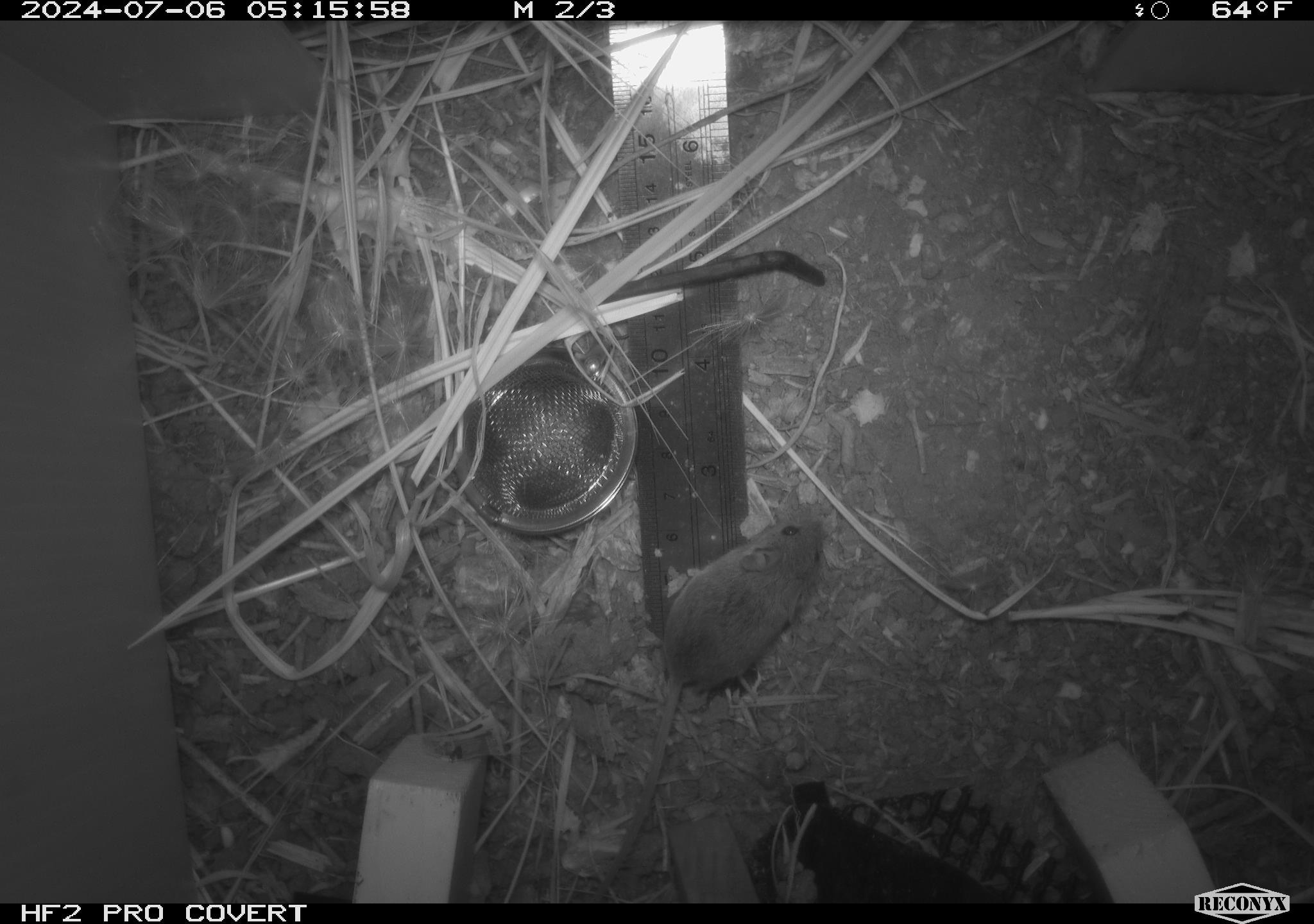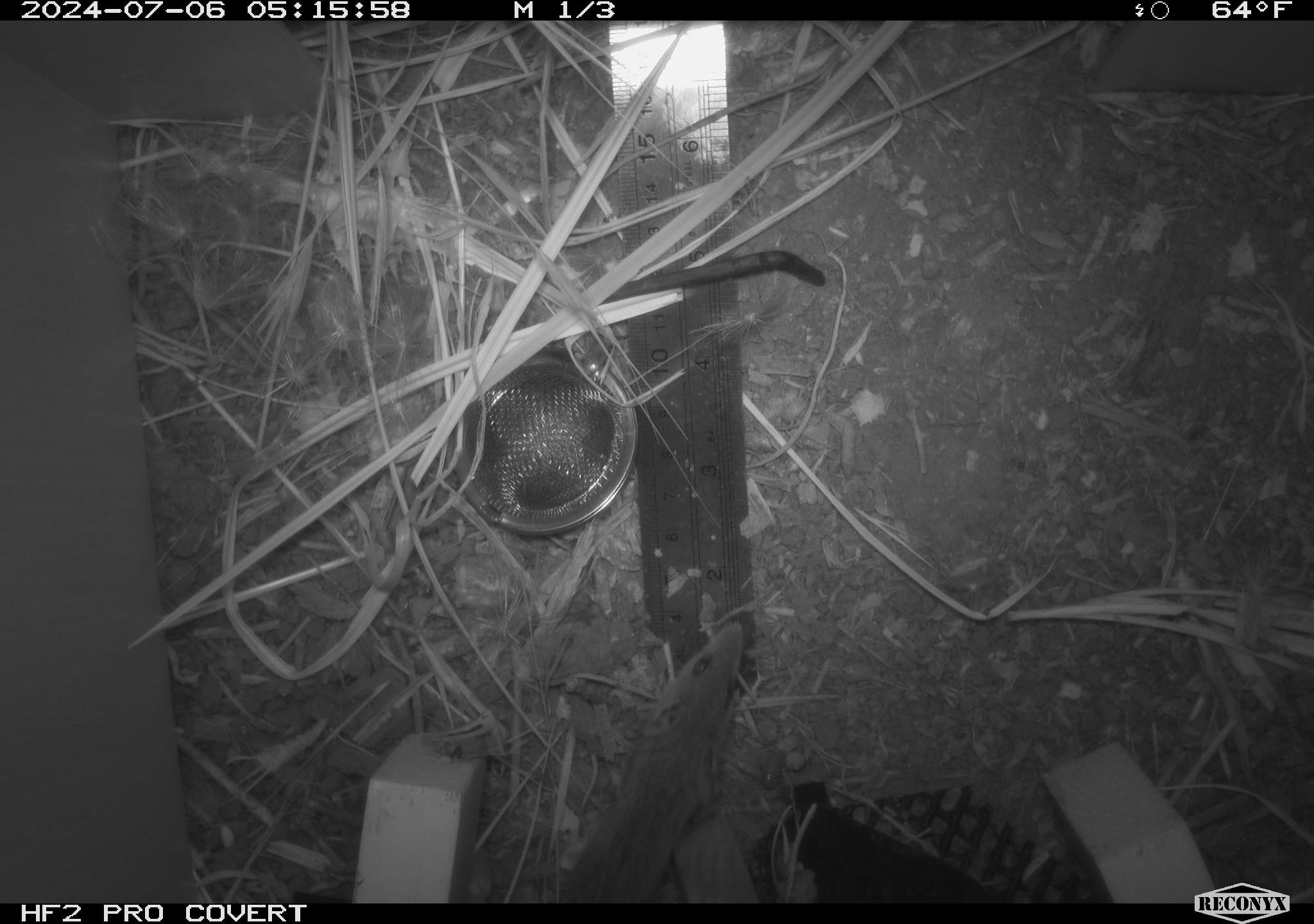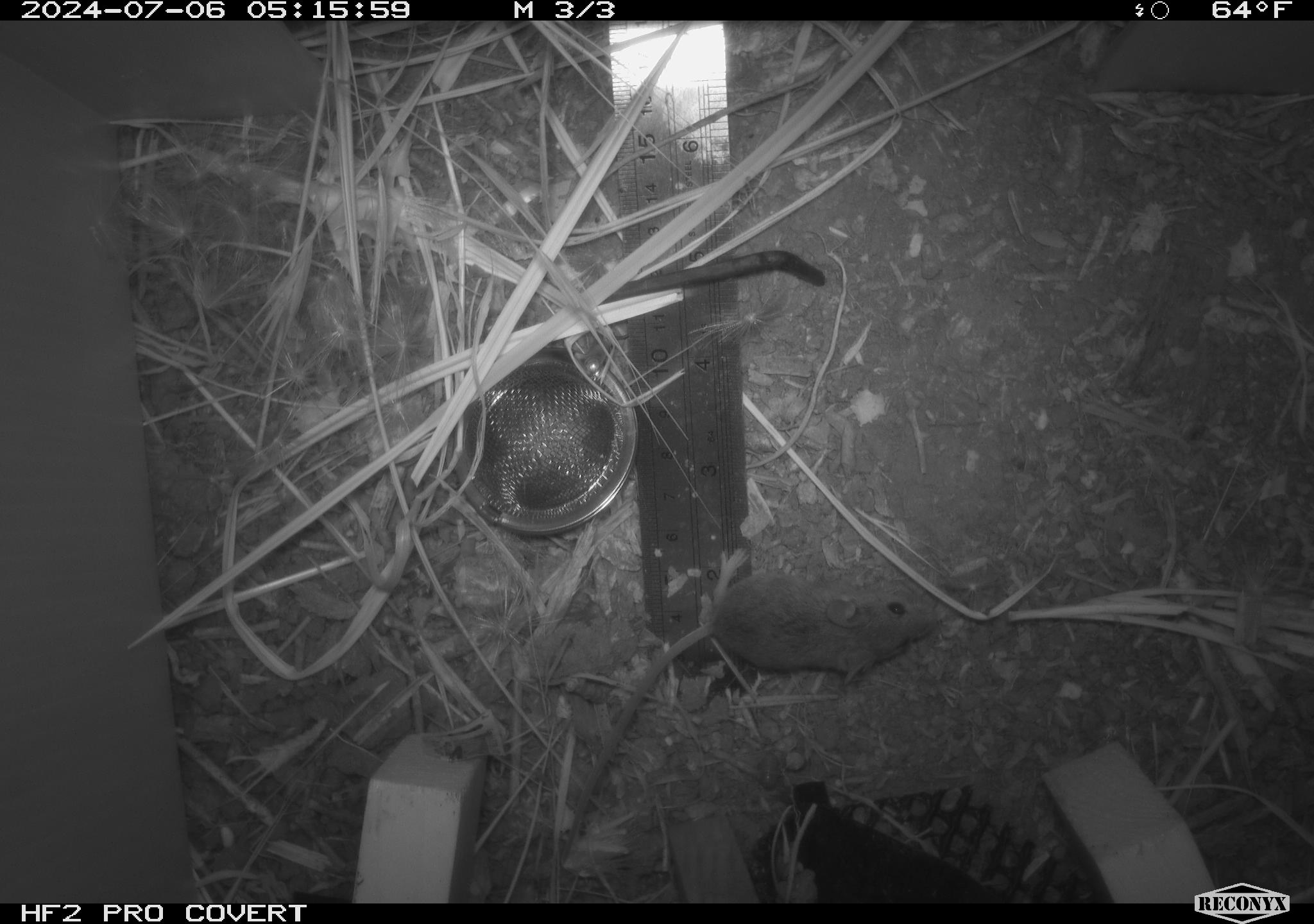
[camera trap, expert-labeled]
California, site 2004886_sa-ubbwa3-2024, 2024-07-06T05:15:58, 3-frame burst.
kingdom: Animalia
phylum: Chordata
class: Mammalia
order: Rodentia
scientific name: Rodentia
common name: mouse species